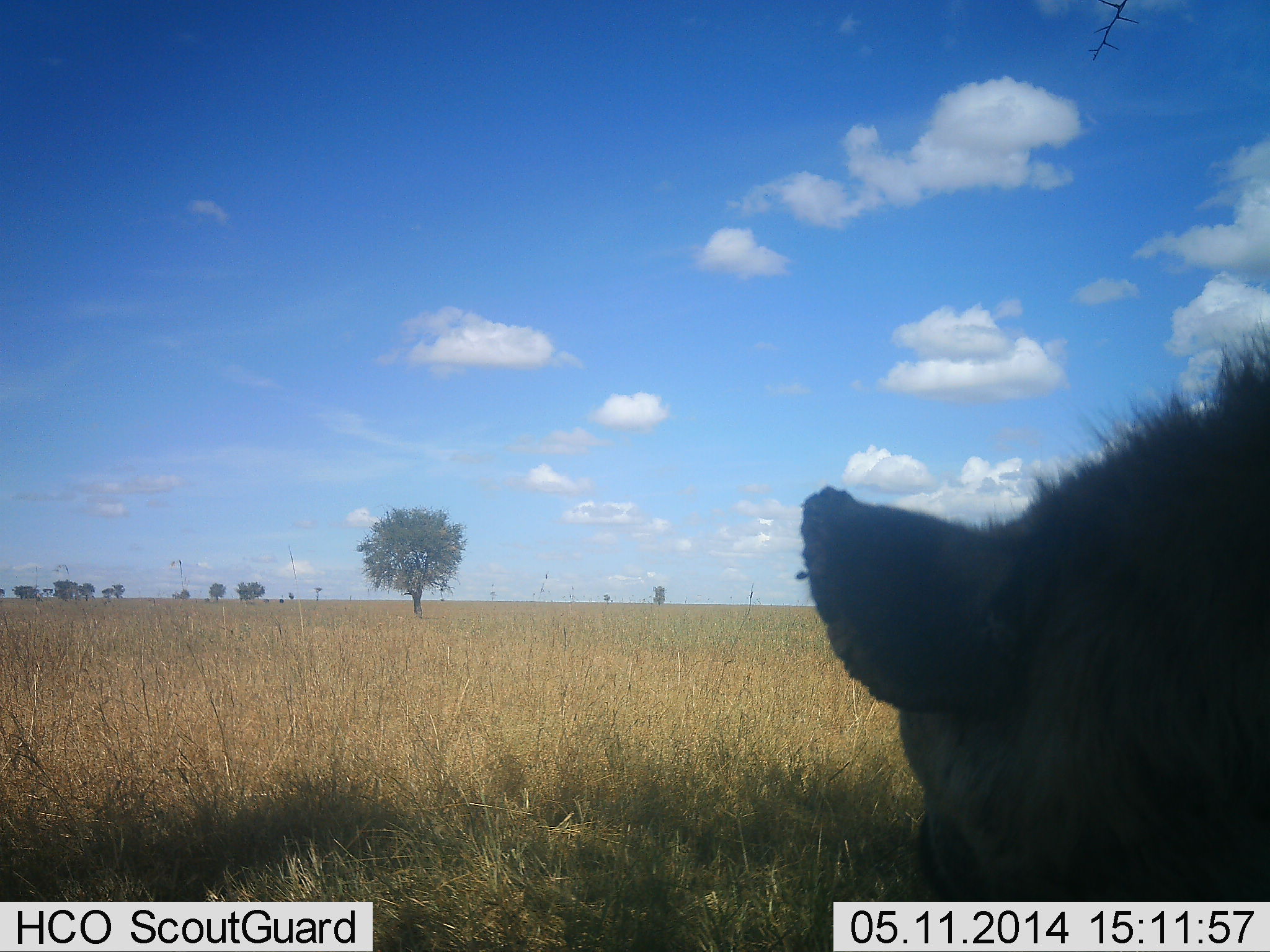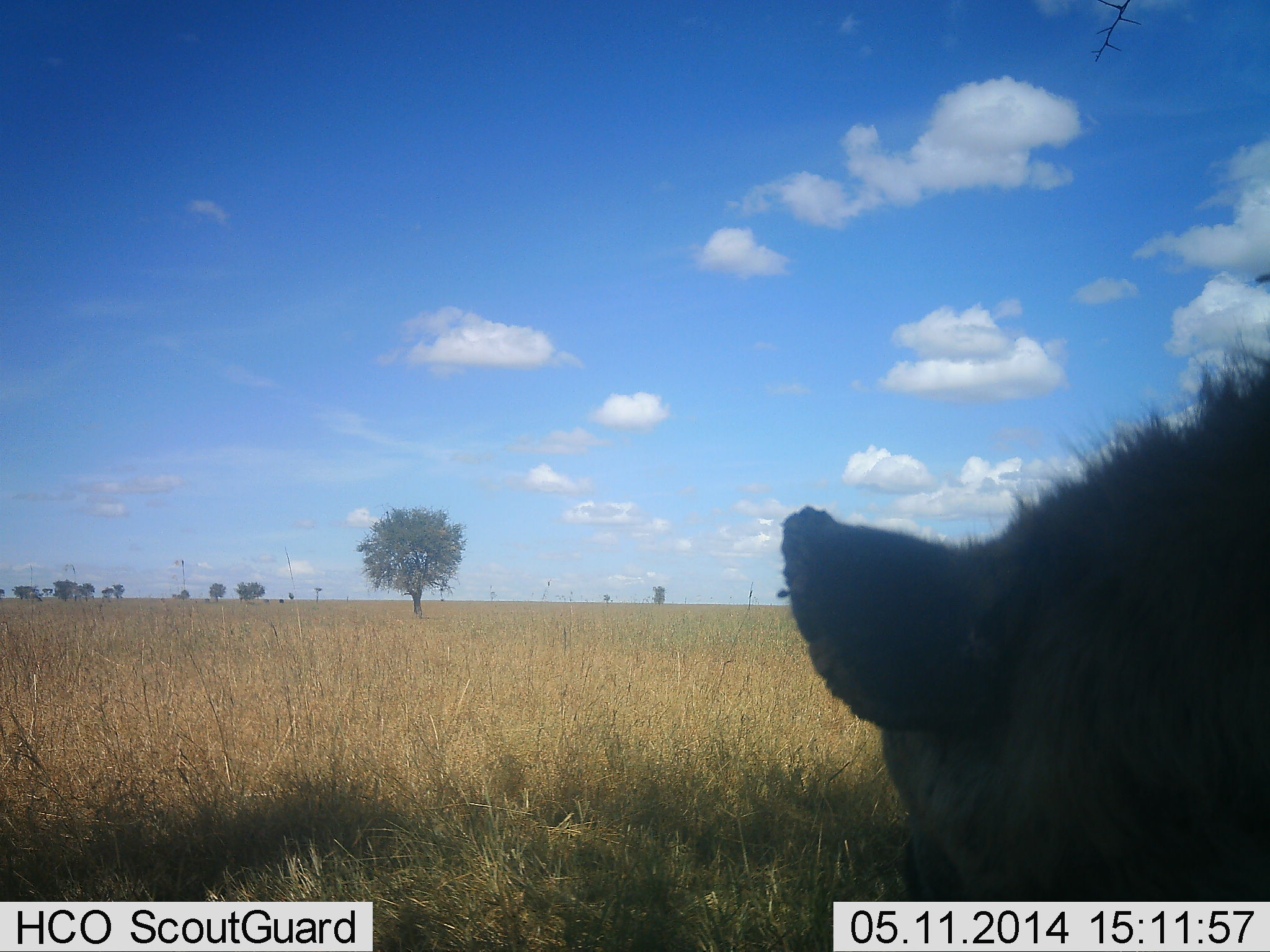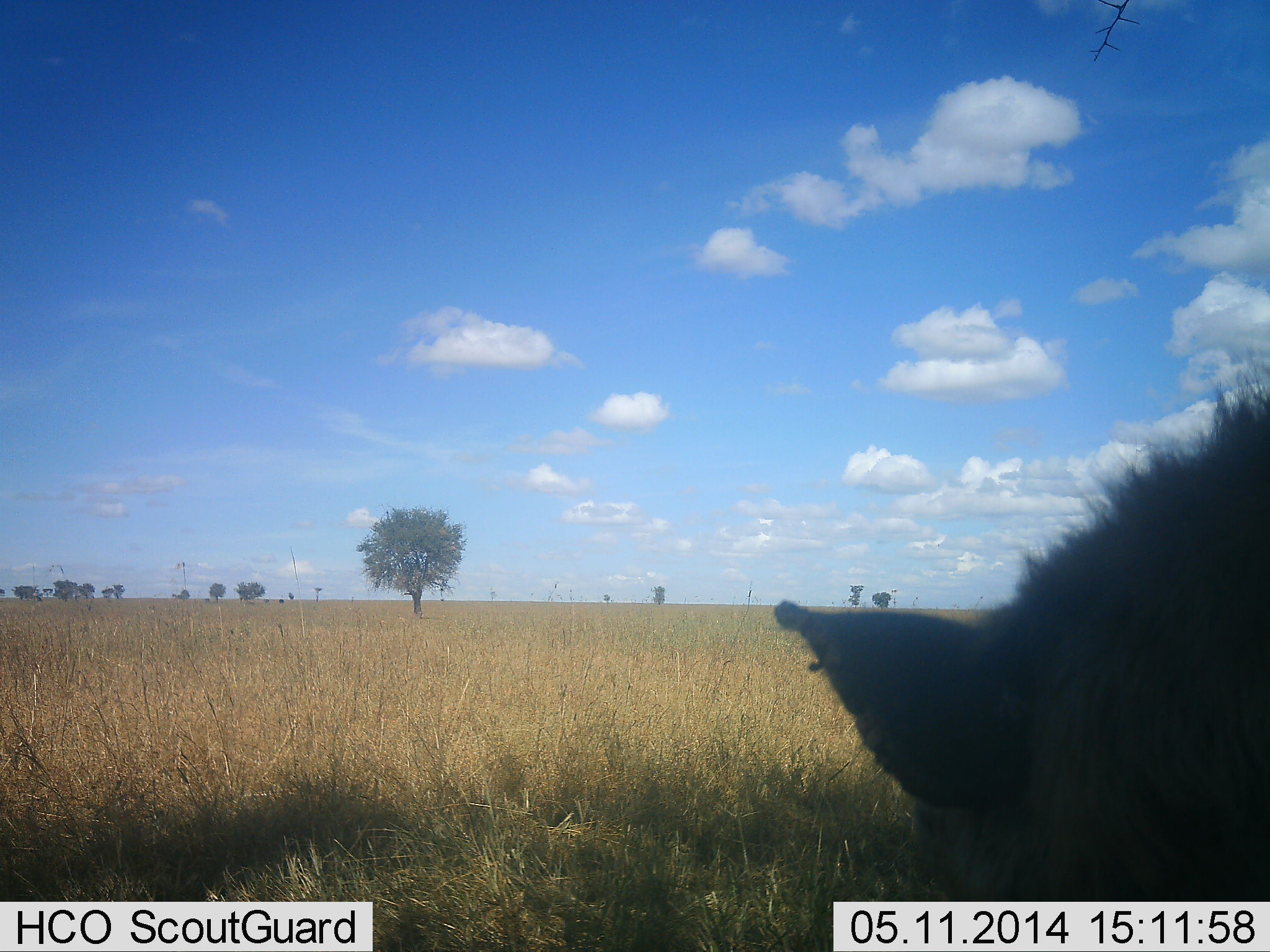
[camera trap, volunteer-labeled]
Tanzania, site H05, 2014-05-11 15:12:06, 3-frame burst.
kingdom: Animalia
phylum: Chordata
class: Mammalia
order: Carnivora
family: Hyaenidae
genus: Crocuta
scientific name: Crocuta crocuta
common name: spotted hyena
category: hyenaspotted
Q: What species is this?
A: Hyenaspotted (spotted hyena) (Crocuta crocuta).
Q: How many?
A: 1.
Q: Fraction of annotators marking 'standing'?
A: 80%.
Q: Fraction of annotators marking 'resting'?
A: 0%.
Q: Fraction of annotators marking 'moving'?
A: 10%.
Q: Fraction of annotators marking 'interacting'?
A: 0%.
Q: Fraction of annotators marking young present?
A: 0%.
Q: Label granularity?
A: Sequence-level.